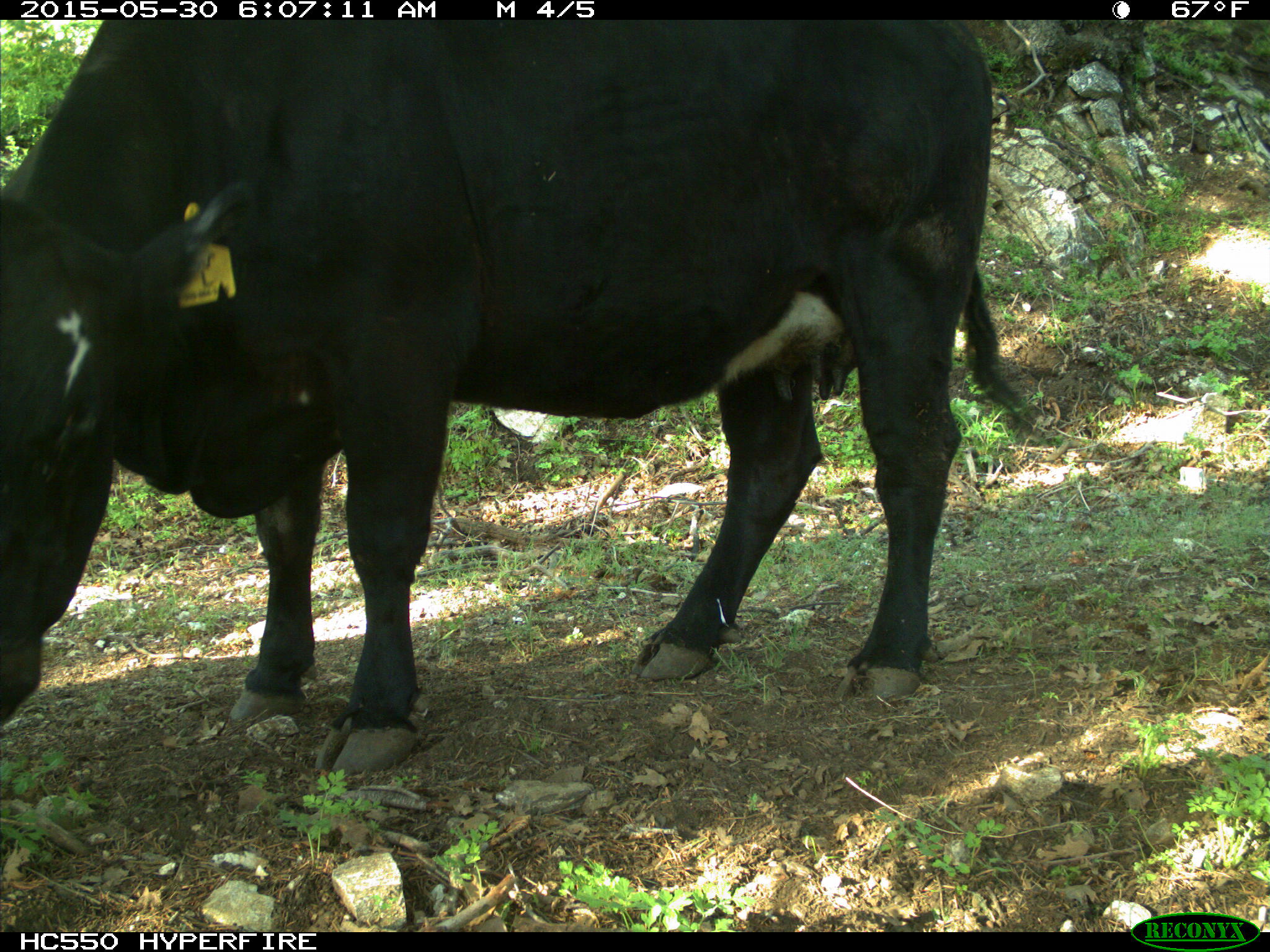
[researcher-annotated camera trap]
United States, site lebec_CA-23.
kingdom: Animalia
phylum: Chordata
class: Mammalia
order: Artiodactyla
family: Bovidae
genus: Bos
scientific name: Bos taurus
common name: domestic cow